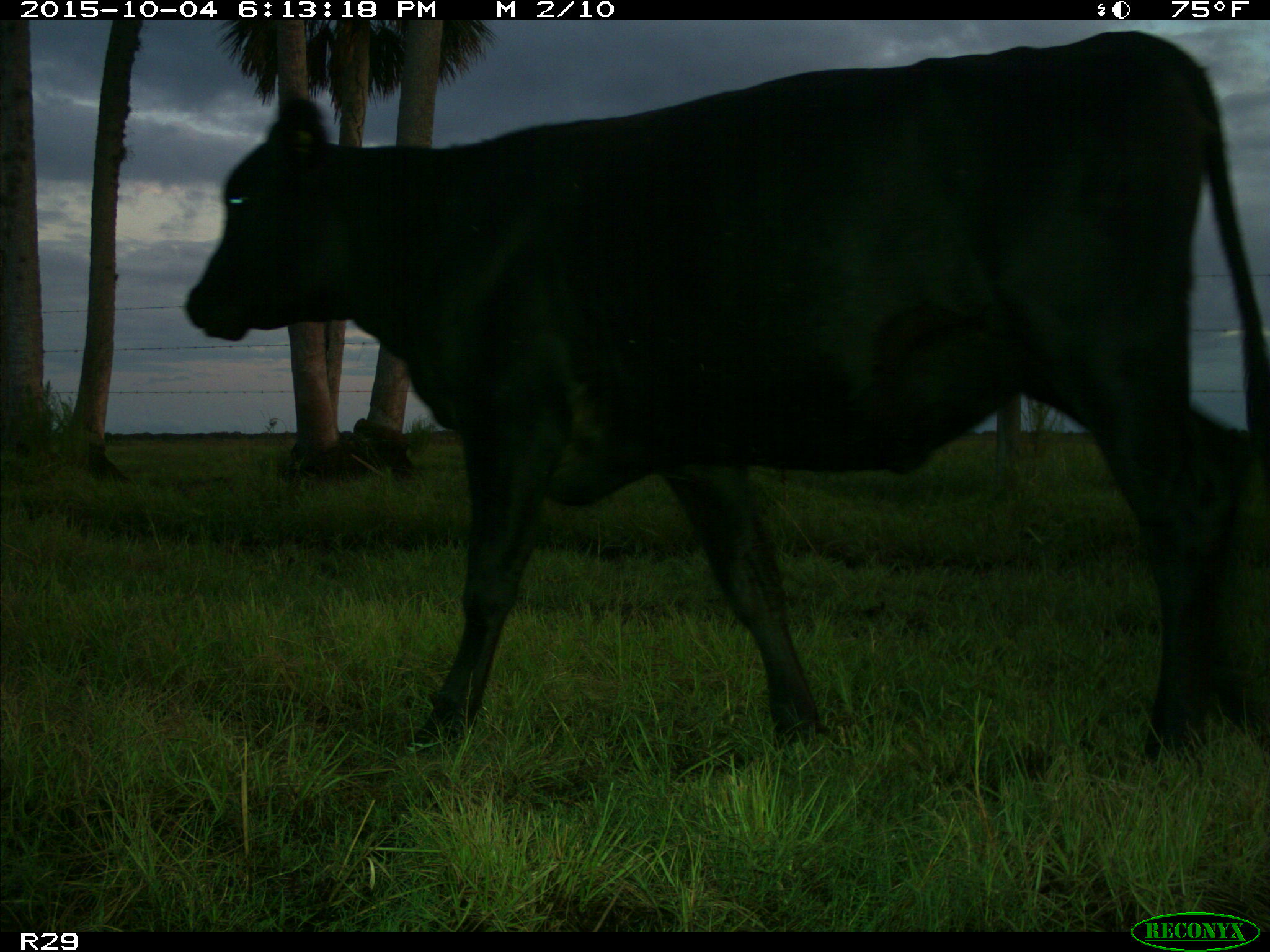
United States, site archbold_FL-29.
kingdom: Animalia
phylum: Chordata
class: Mammalia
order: Artiodactyla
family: Bovidae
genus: Bos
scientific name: Bos taurus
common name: domestic cow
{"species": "Bos taurus (domestic cow)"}